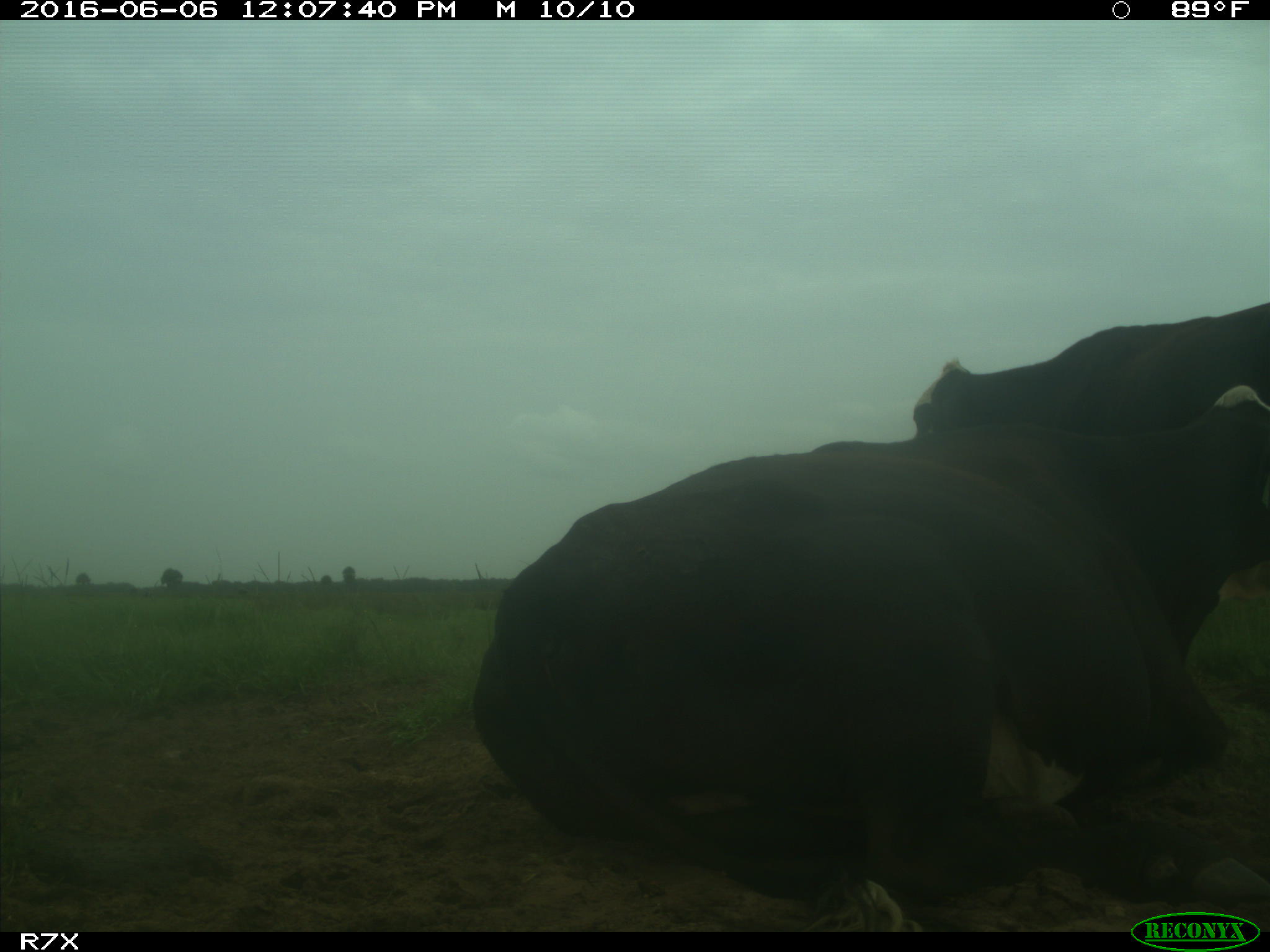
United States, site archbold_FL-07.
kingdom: Animalia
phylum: Chordata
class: Mammalia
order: Artiodactyla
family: Bovidae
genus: Bos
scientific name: Bos taurus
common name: domestic cow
Bos taurus (domestic cow).